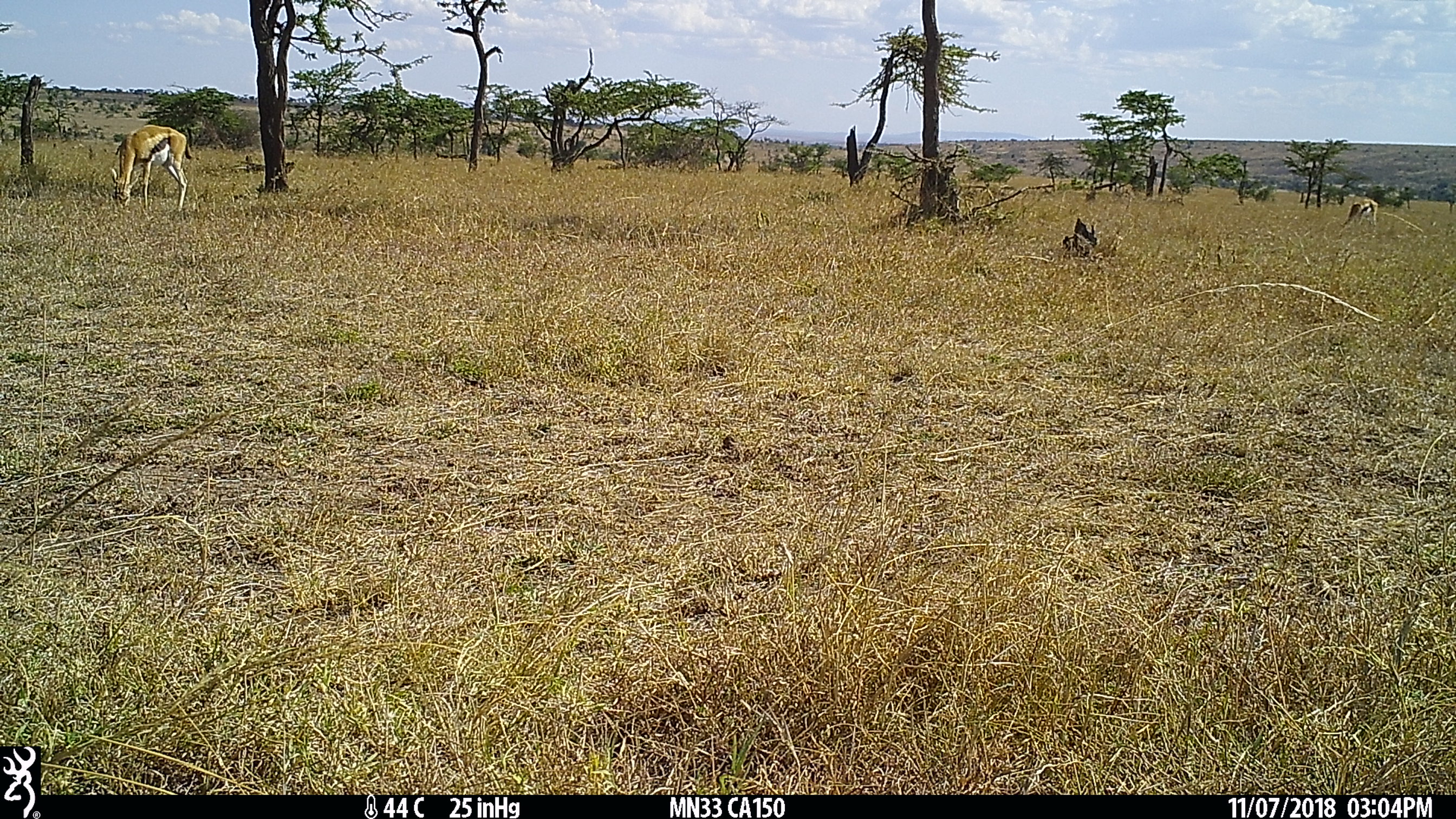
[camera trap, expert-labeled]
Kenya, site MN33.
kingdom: Animalia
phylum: Chordata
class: Mammalia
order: Artiodactyla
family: Bovidae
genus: Eudorcas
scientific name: Eudorcas thomsonii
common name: thomon's gazelle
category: gazelle thomsons